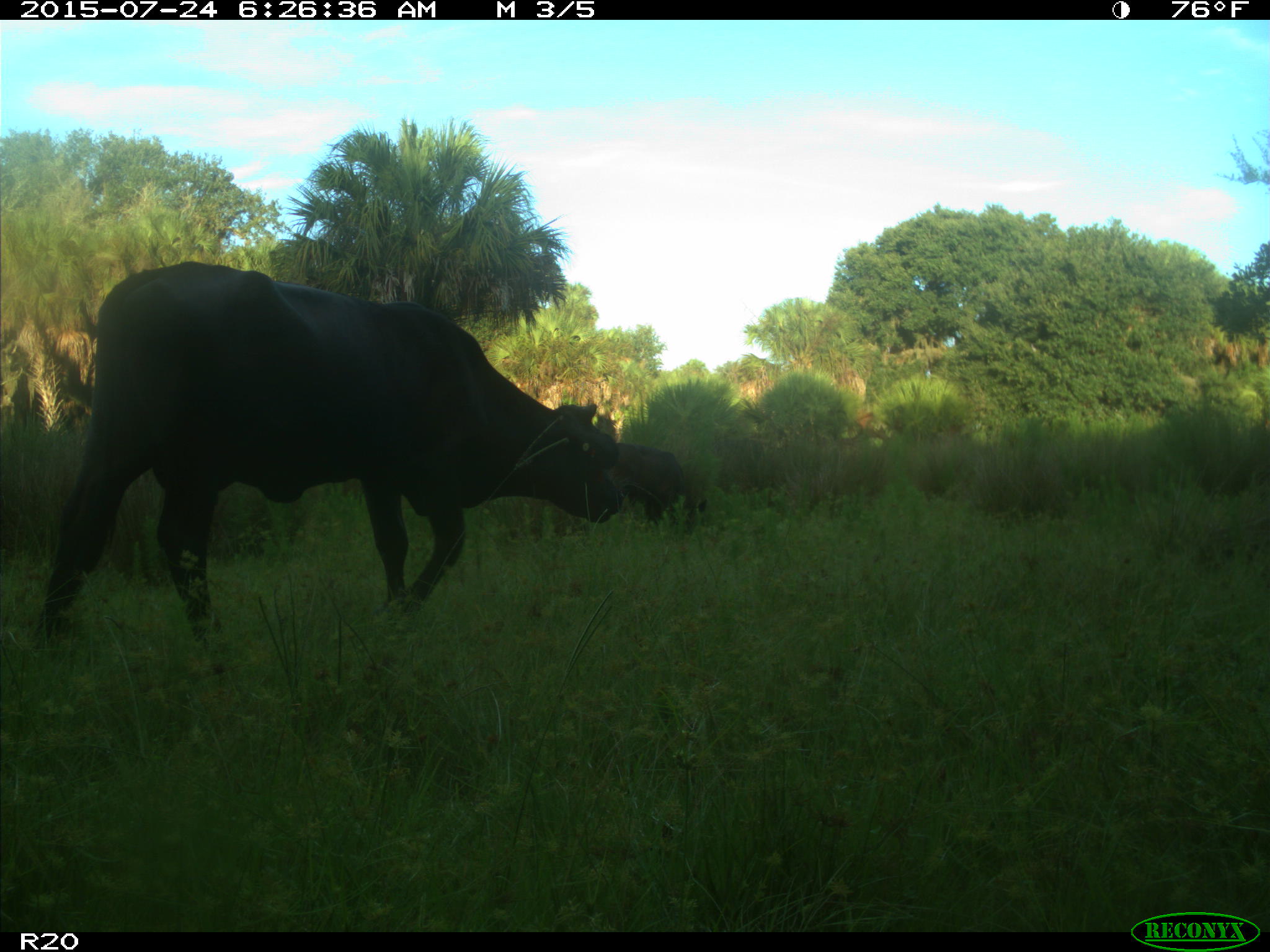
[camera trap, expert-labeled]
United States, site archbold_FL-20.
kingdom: Animalia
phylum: Chordata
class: Mammalia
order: Artiodactyla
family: Bovidae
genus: Bos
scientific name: Bos taurus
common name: domestic cow